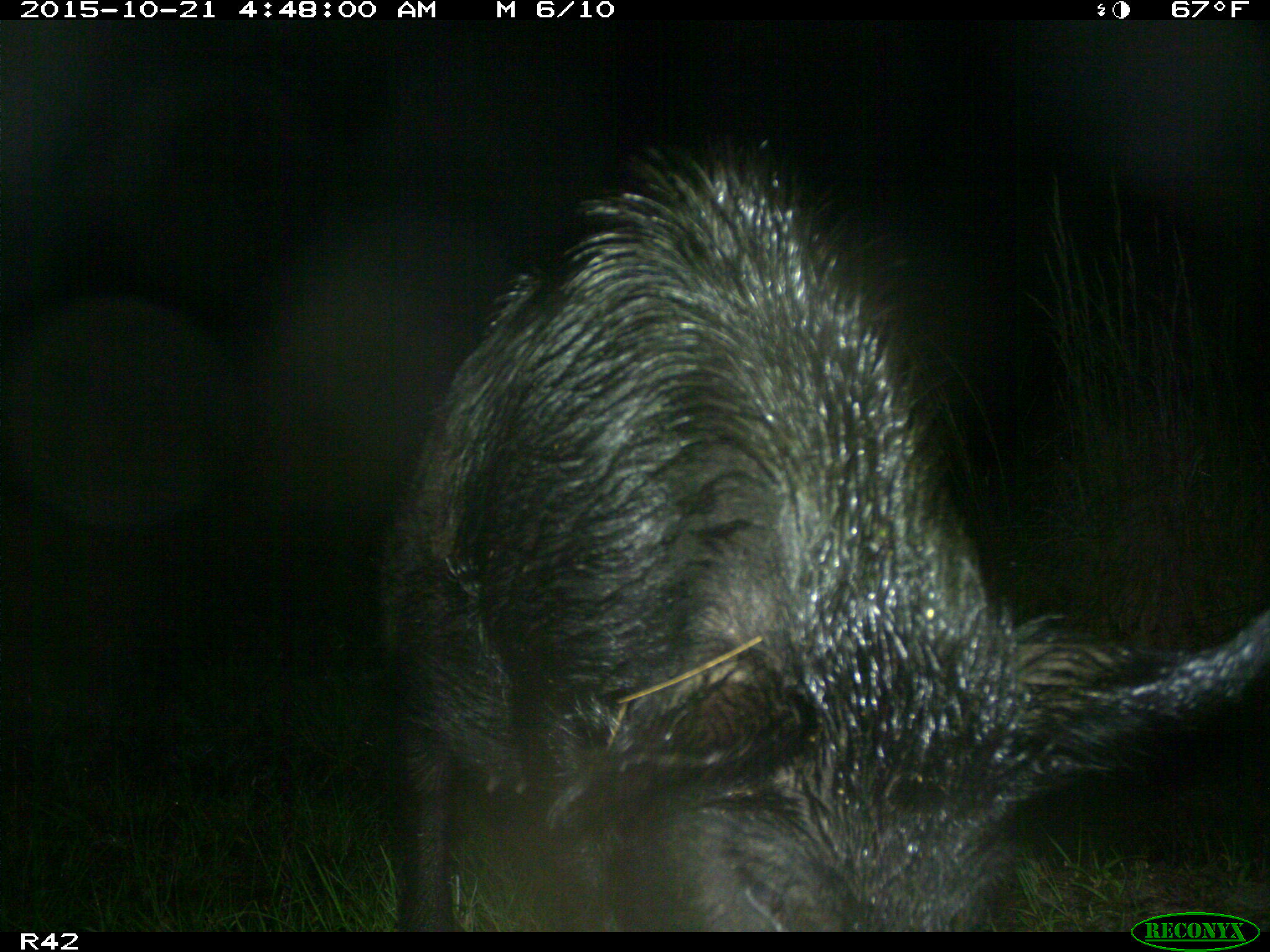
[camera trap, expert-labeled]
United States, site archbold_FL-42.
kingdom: Animalia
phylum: Chordata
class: Mammalia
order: Artiodactyla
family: Suidae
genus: Sus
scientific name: Sus scrofa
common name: wild boar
Sus scrofa (wild boar).